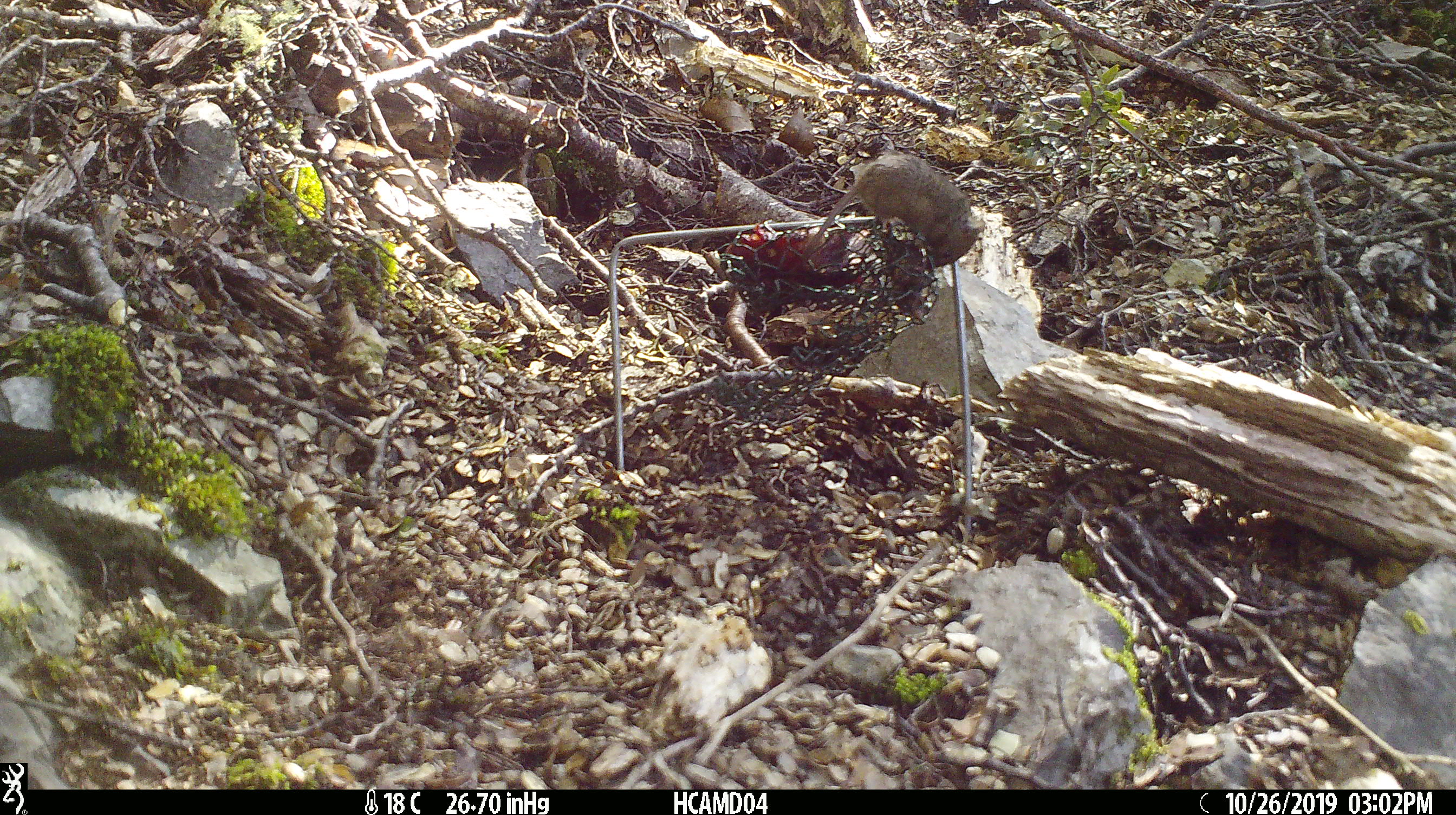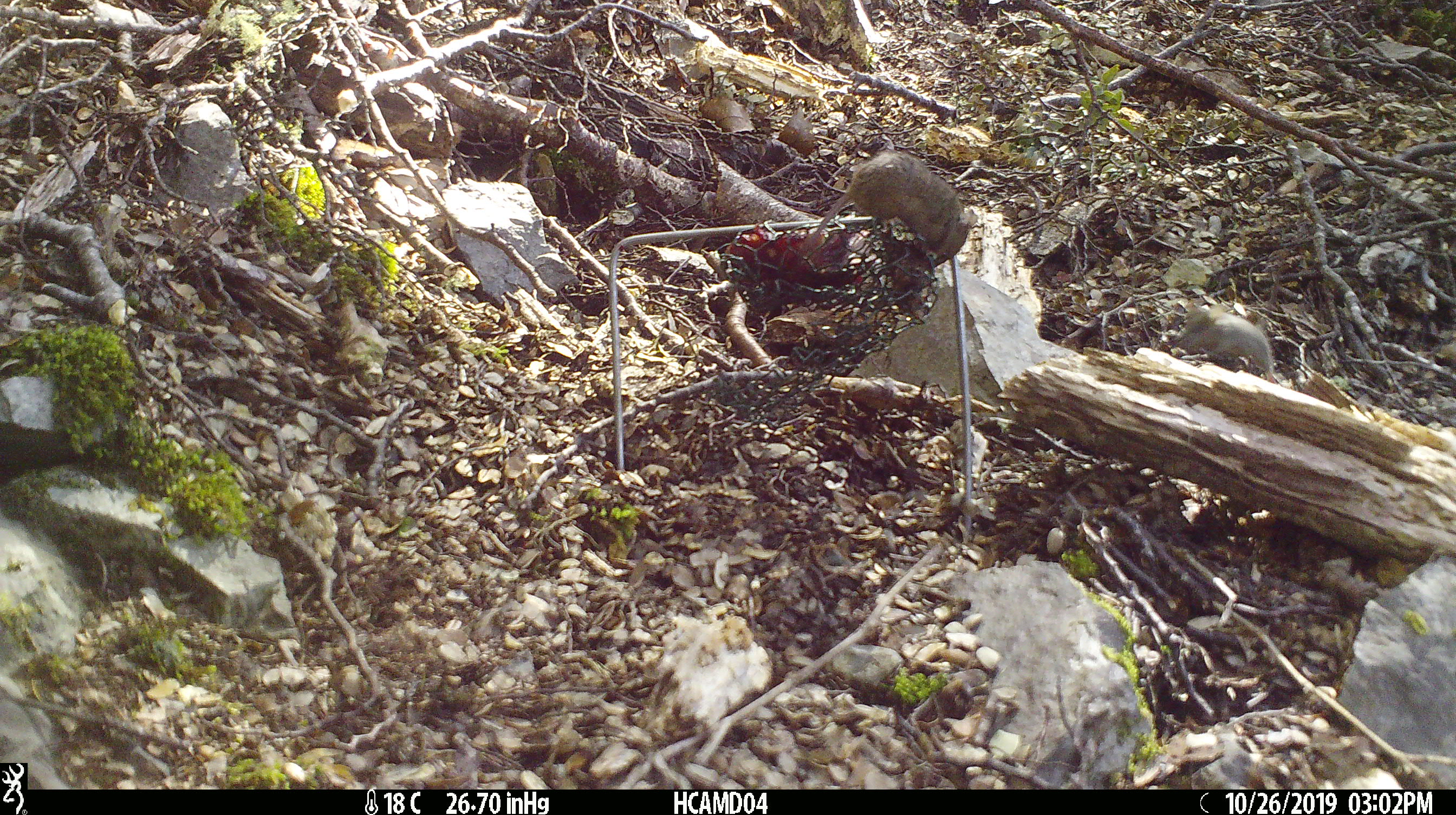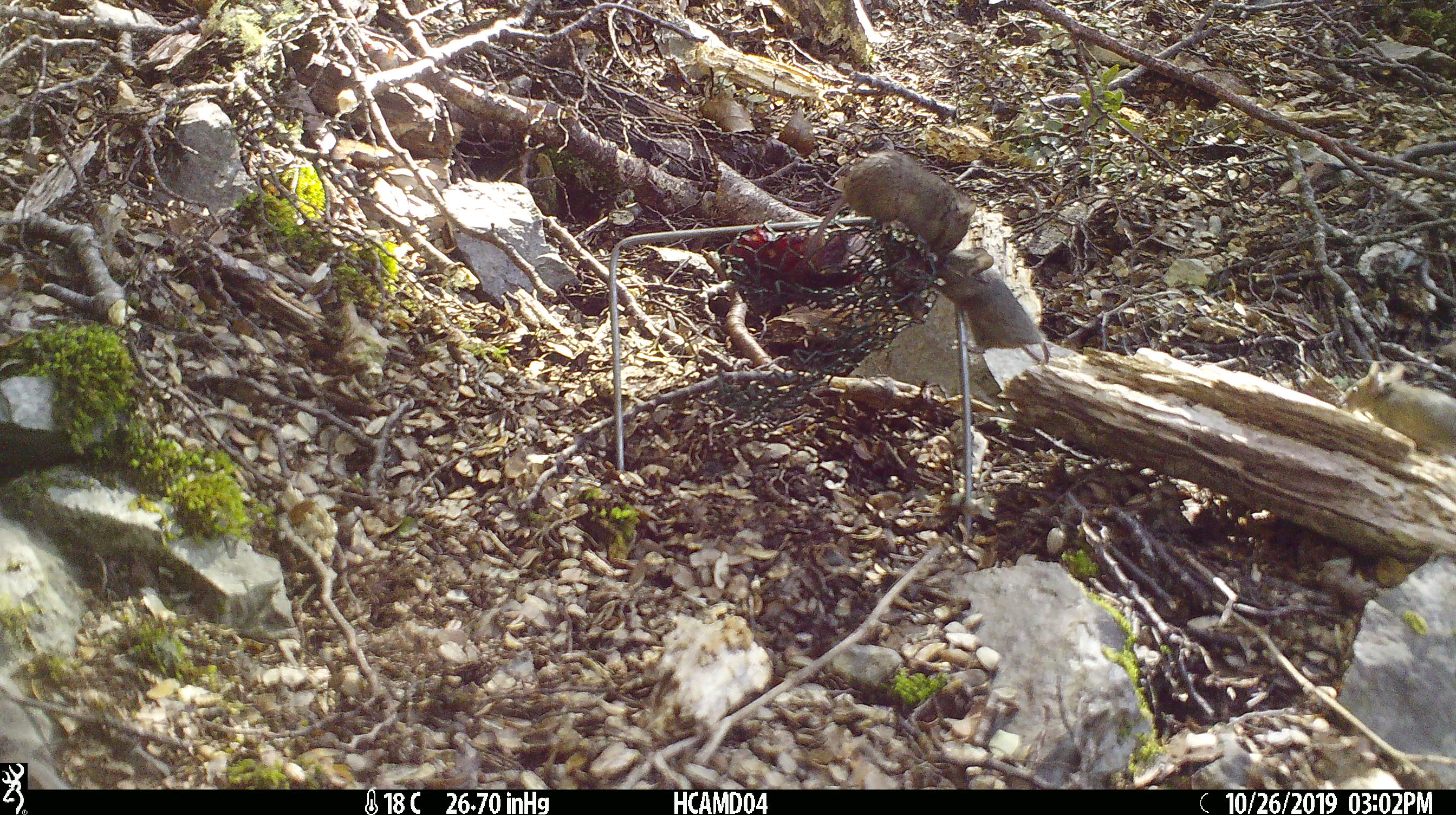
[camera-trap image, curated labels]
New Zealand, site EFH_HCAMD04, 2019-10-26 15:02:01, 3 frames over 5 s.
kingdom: Animalia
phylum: Chordata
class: Mammalia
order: Rodentia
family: Muridae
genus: Mus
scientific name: Mus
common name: mouse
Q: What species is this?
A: Mouse (Mus).